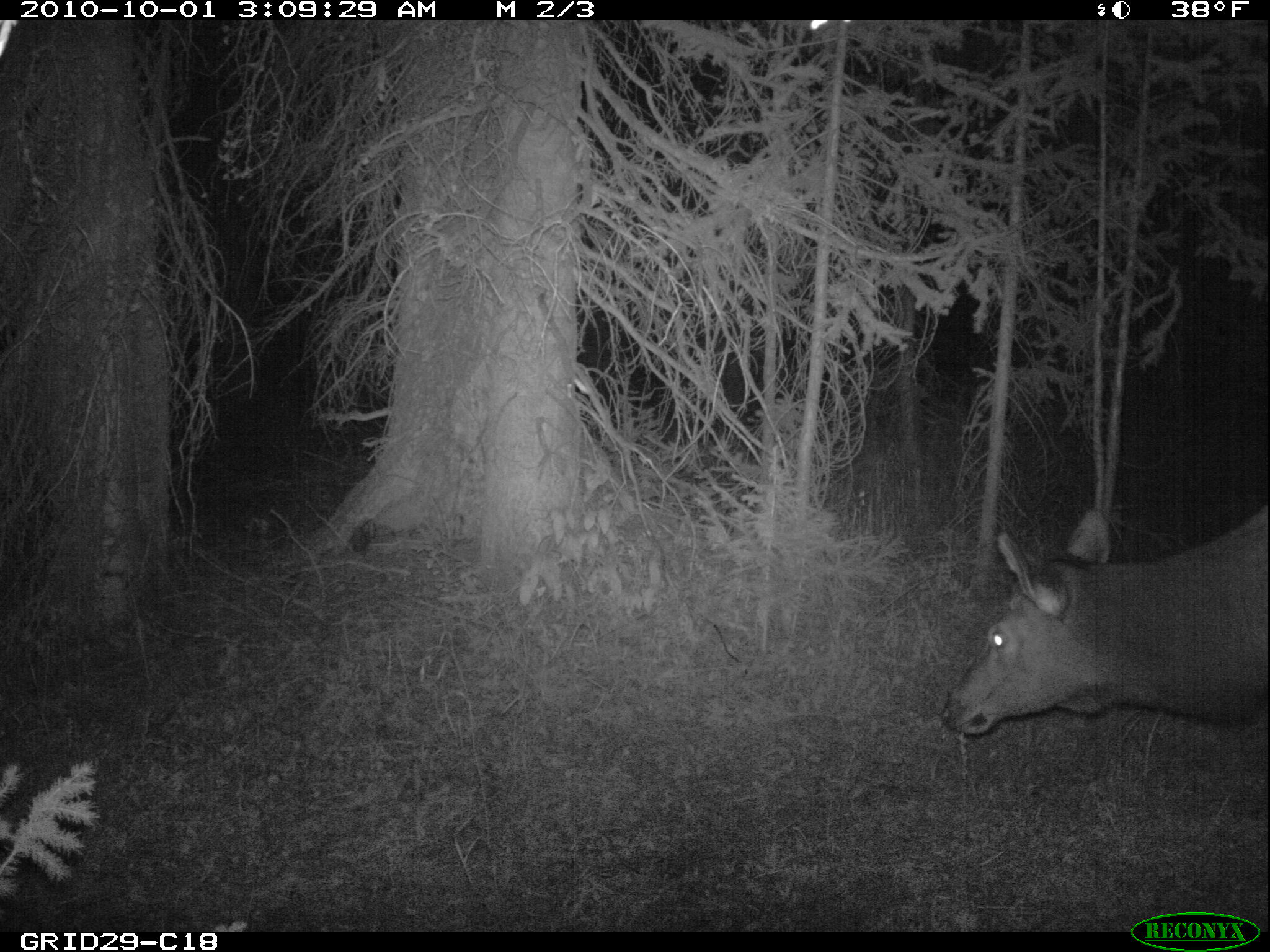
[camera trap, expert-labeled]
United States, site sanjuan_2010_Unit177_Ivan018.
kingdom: Animalia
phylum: Chordata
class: Mammalia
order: Artiodactyla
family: Cervidae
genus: Cervus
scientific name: Cervus elaphus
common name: red deer